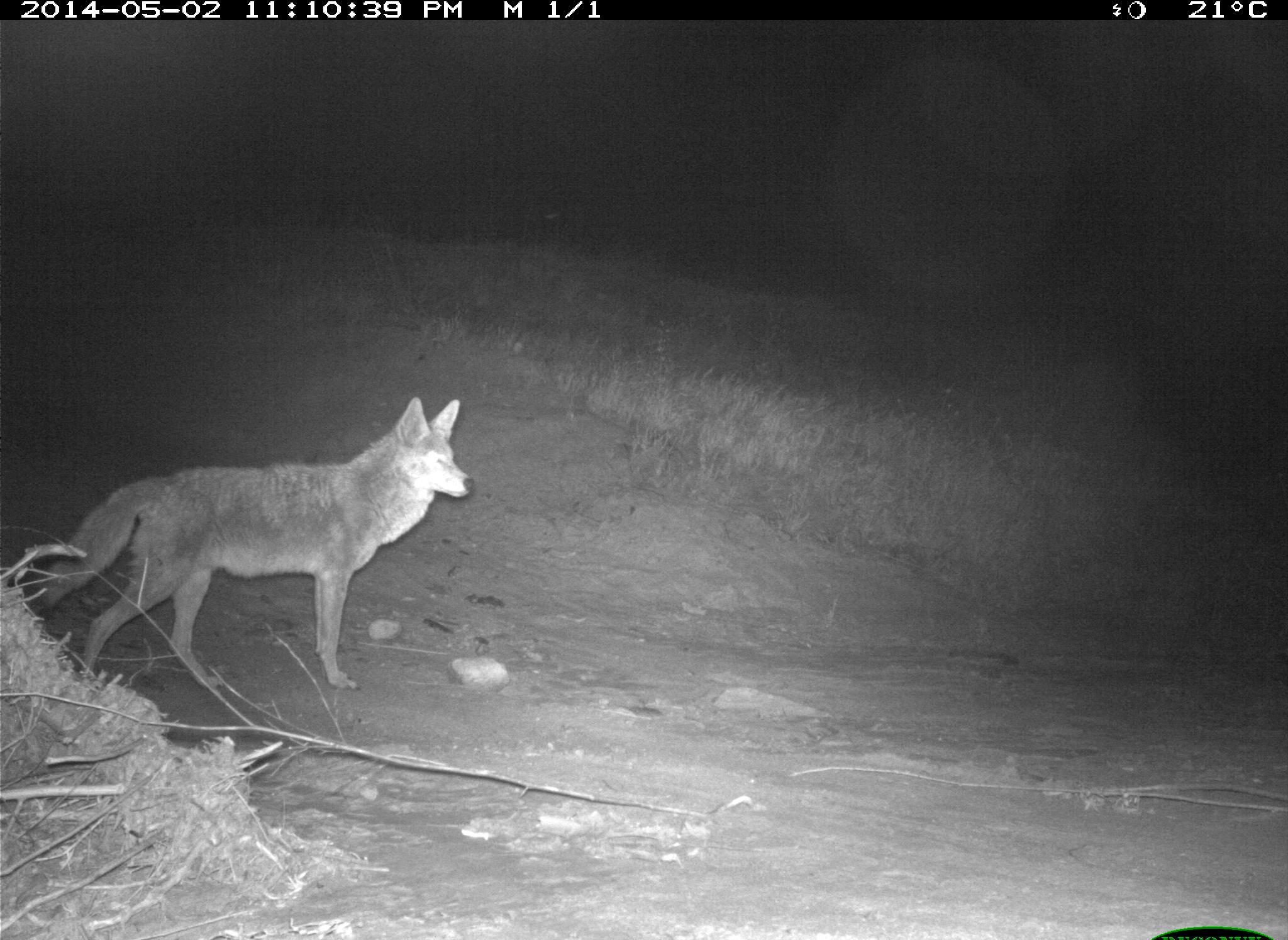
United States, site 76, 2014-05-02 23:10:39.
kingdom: Animalia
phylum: Chordata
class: Mammalia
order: Carnivora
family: Canidae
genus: Canis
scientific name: Canis latrans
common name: coyote